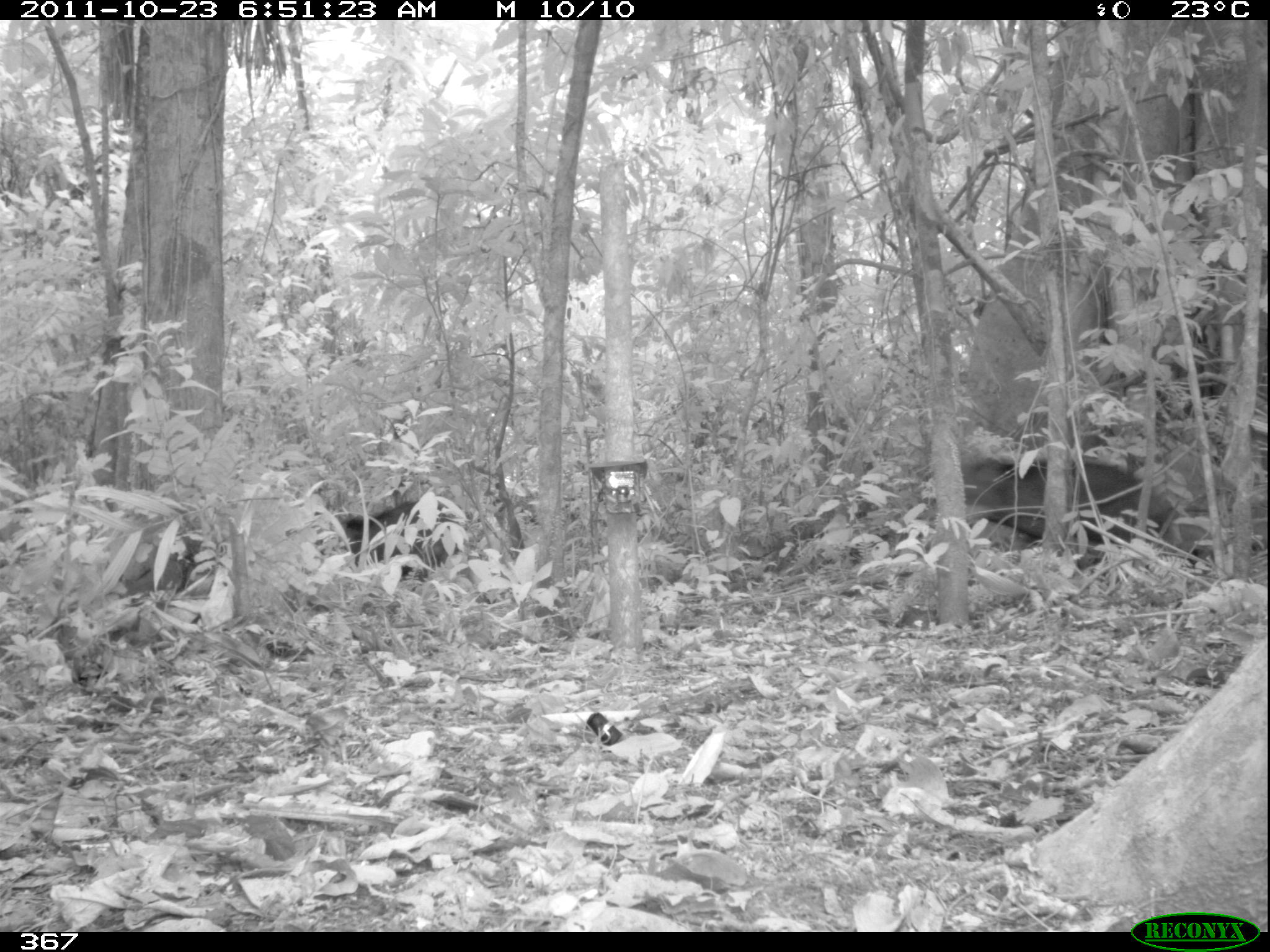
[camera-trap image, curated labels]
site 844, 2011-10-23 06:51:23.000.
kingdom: Animalia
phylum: Chordata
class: Mammalia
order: Artiodactyla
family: Tayassuidae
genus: Tayassu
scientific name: Tayassu pecari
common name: white-lipped peccary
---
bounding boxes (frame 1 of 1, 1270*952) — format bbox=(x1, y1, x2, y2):
tayassu pecari: bbox=(960, 457, 1175, 569); bbox=(315, 498, 461, 580)